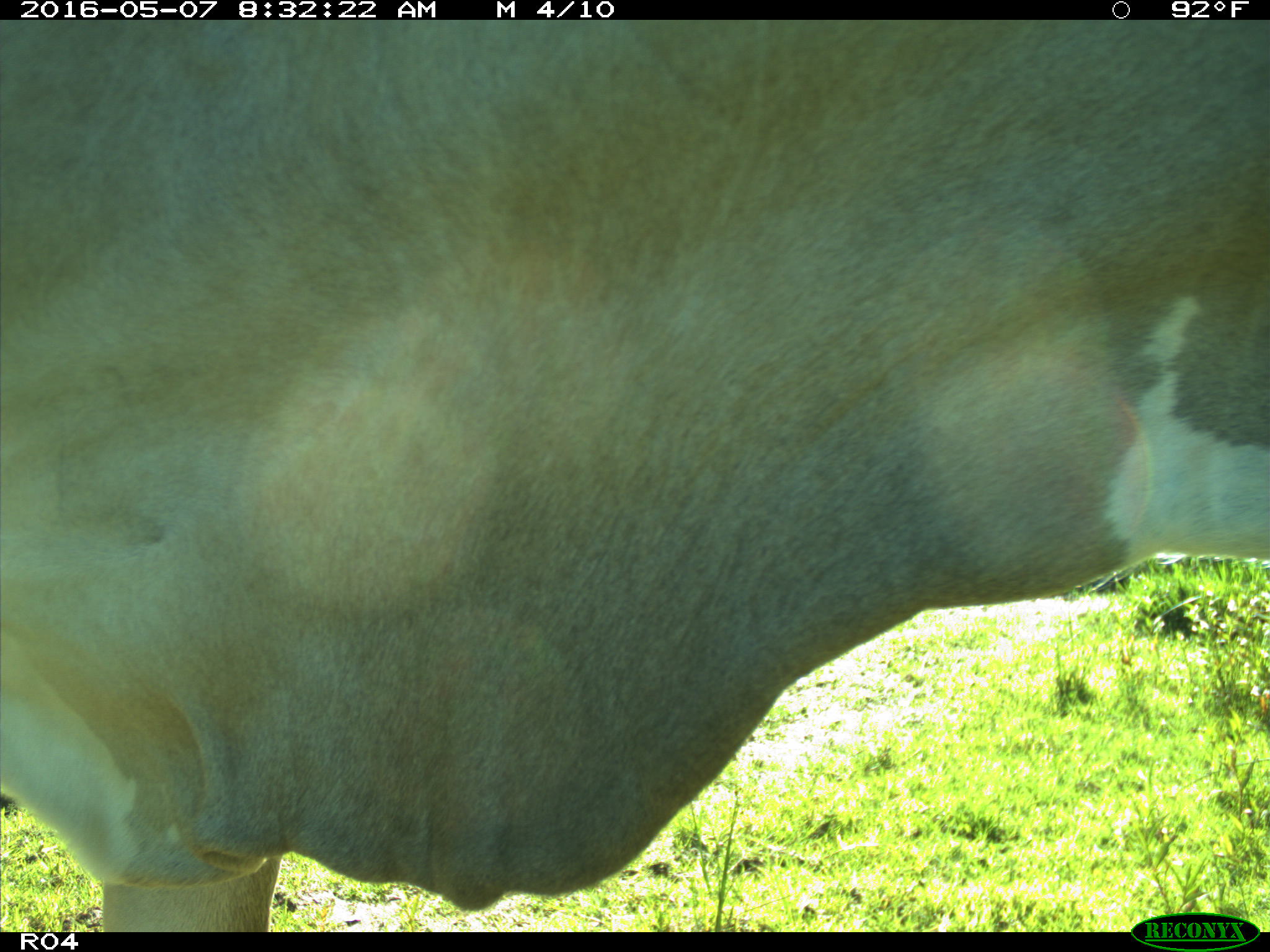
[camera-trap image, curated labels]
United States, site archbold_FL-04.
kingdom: Animalia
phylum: Chordata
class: Mammalia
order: Artiodactyla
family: Bovidae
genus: Bos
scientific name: Bos taurus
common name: domestic cow